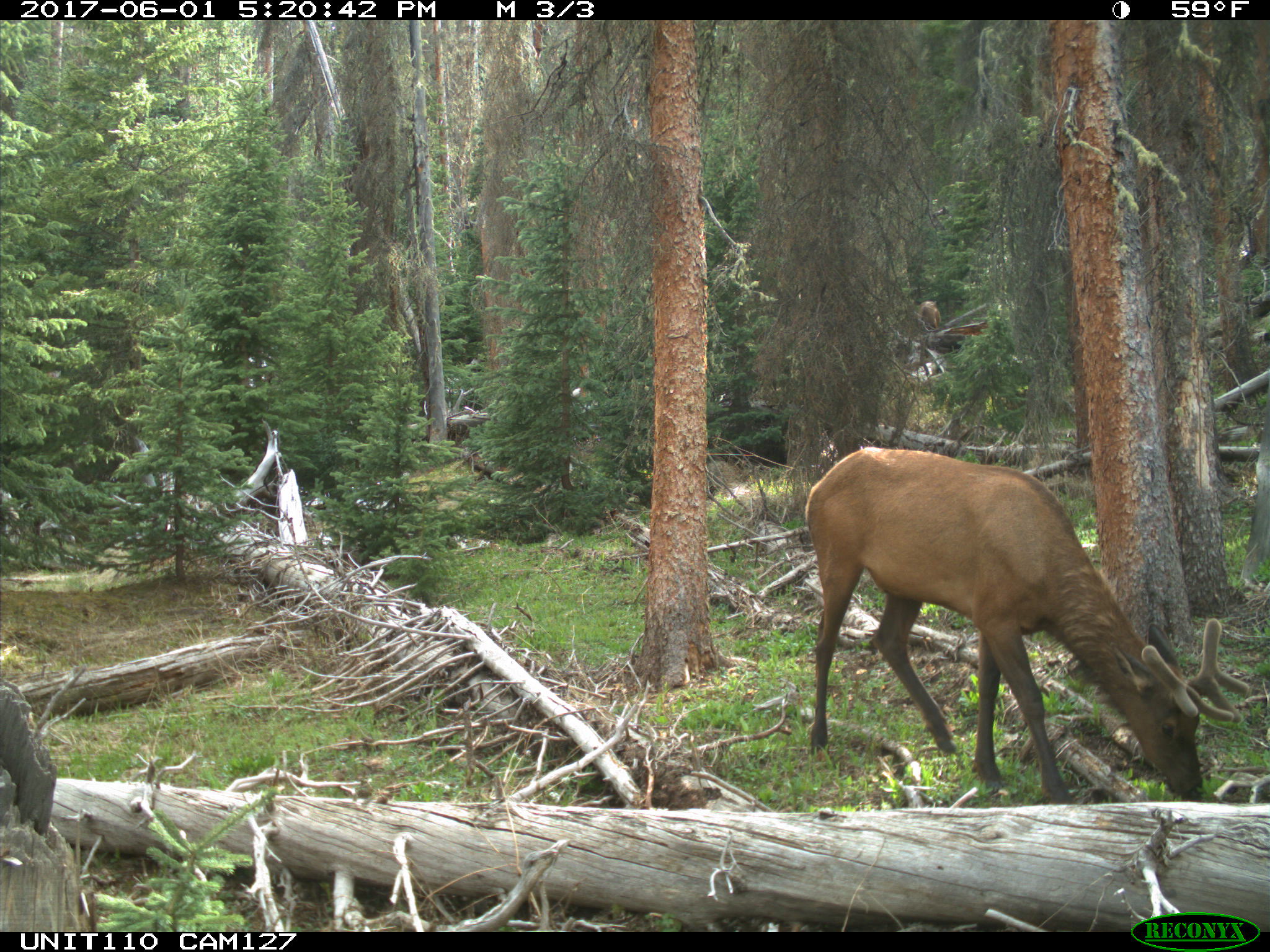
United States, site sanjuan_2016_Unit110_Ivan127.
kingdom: Animalia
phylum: Chordata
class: Mammalia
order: Artiodactyla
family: Cervidae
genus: Cervus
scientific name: Cervus elaphus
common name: red deer